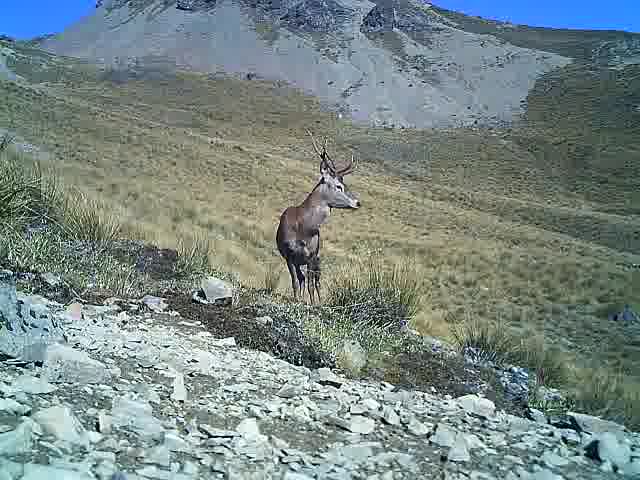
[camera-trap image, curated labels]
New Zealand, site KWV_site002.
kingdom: Animalia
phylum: Chordata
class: Mammalia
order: Artiodactyla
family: Cervidae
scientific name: Cervidae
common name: deer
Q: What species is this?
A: Deer (Cervidae).